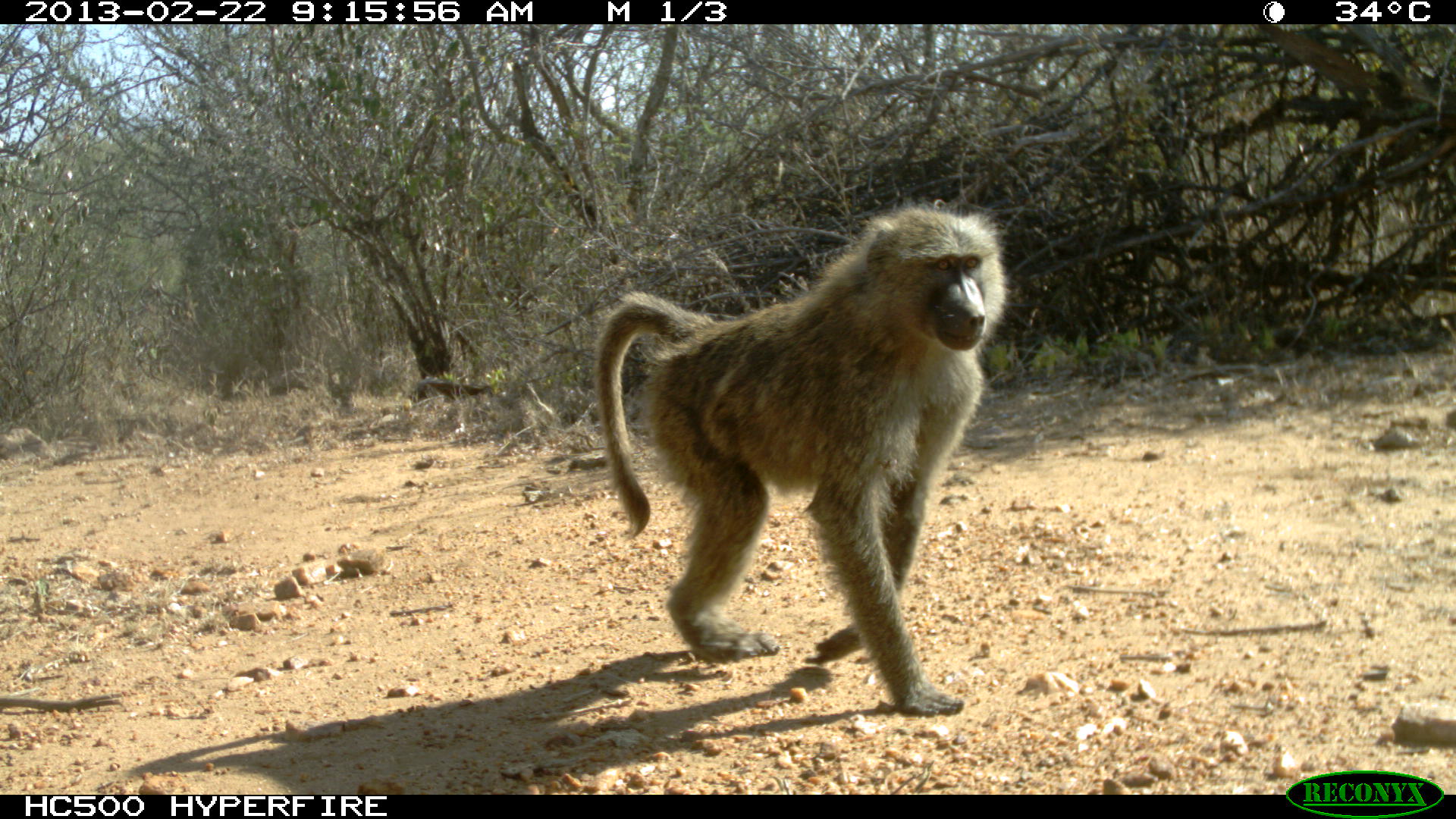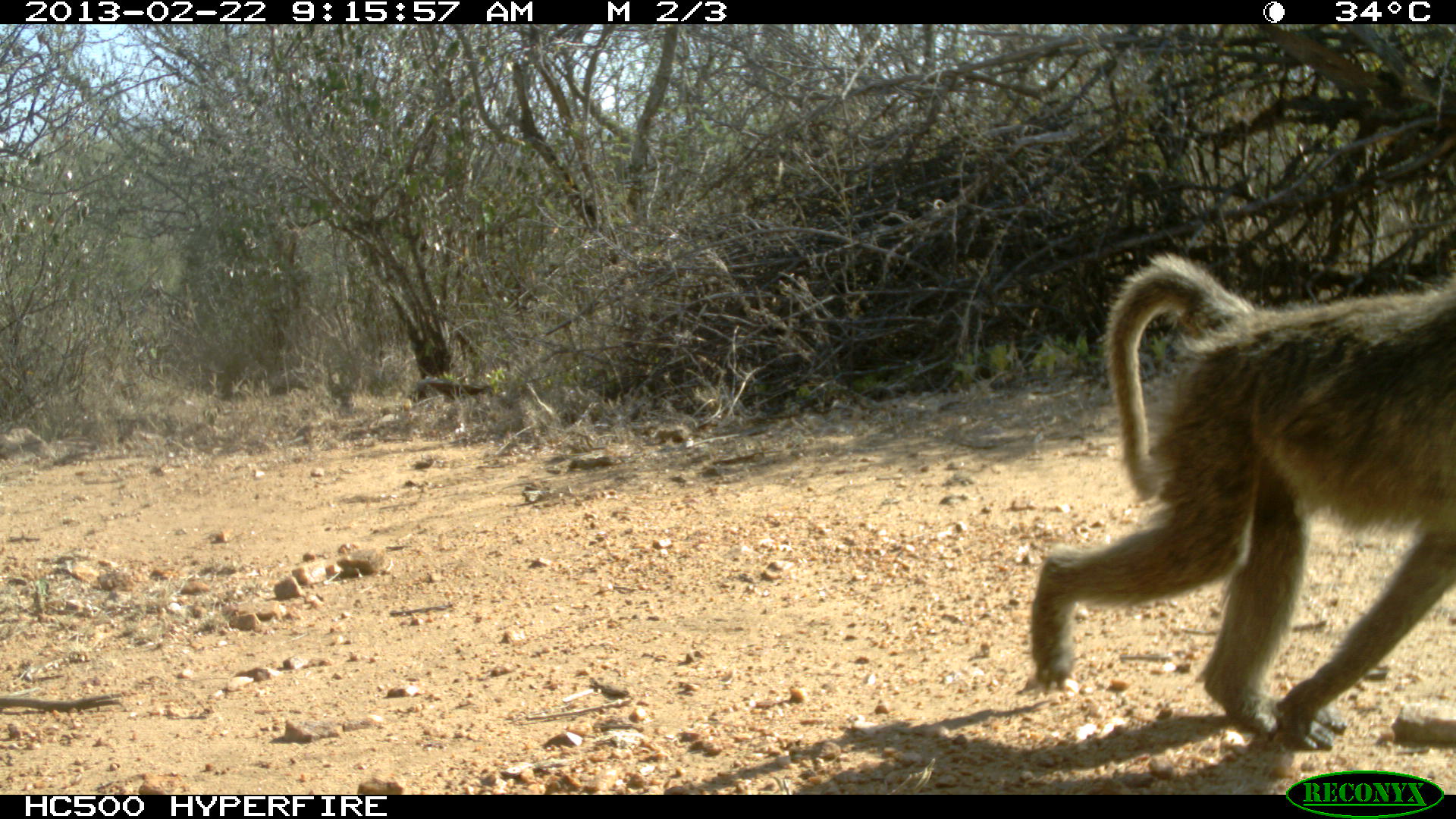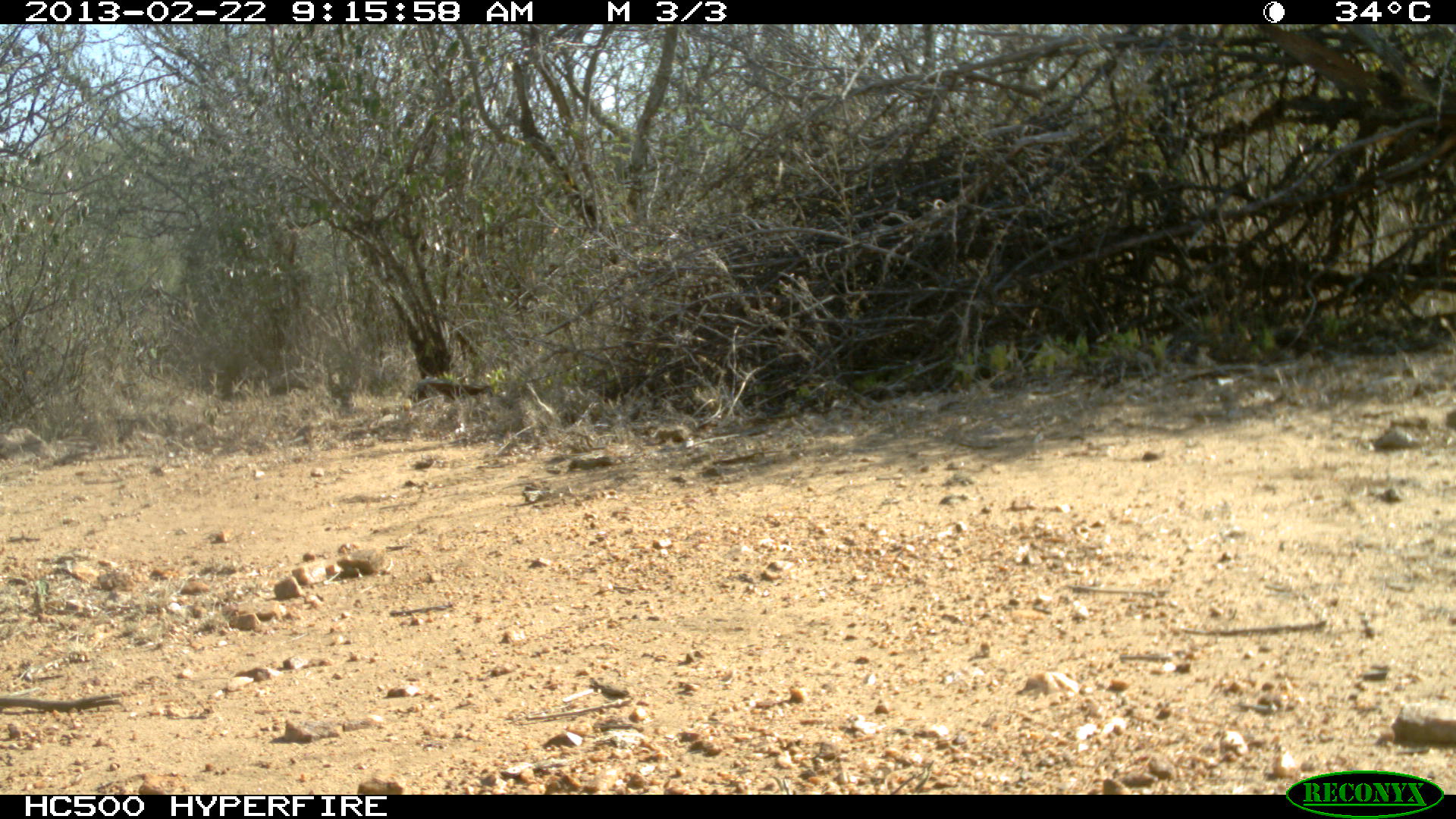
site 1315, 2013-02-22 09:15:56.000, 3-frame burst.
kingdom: Animalia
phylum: Chordata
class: Mammalia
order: Primates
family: Cercopithecidae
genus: Papio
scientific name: Papio anubis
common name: olive baboon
Papio anubis (olive baboon), count 1.